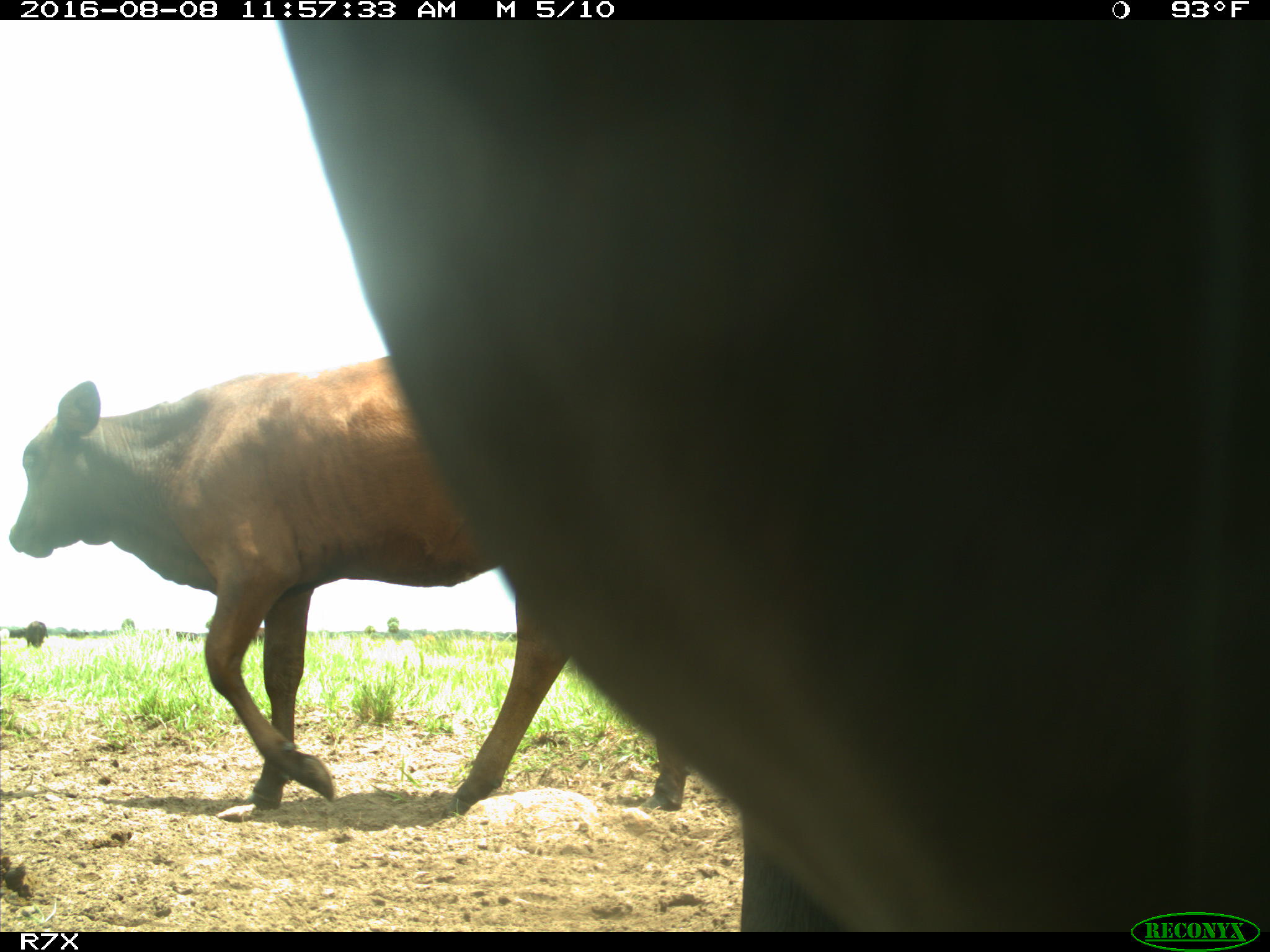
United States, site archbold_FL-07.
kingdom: Animalia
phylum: Chordata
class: Mammalia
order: Artiodactyla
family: Bovidae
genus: Bos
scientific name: Bos taurus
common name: domestic cow